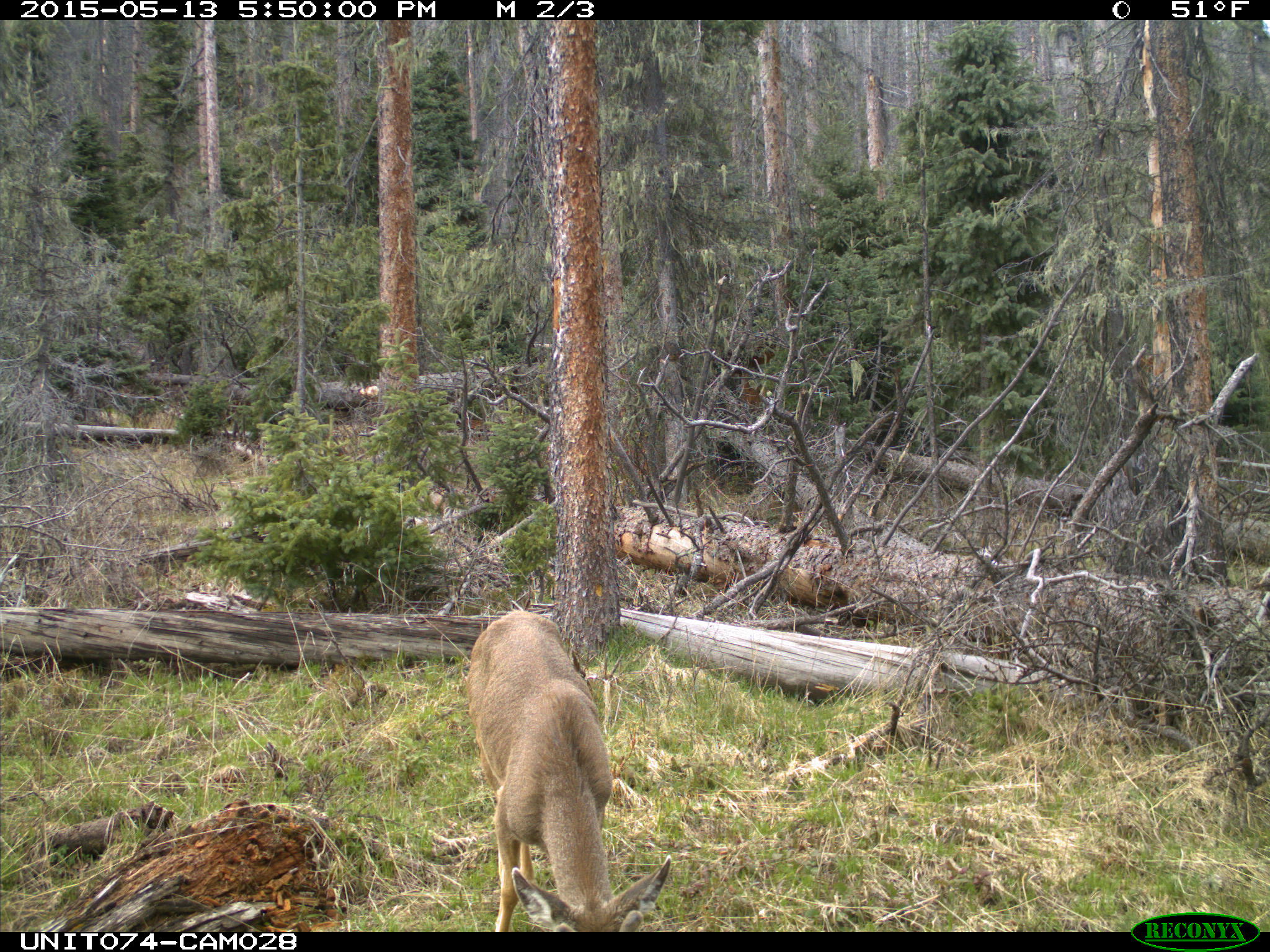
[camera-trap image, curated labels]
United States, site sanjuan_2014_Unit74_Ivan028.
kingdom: Animalia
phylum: Chordata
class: Mammalia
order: Artiodactyla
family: Cervidae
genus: Odocoileus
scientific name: Odocoileus hemionus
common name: mule deer